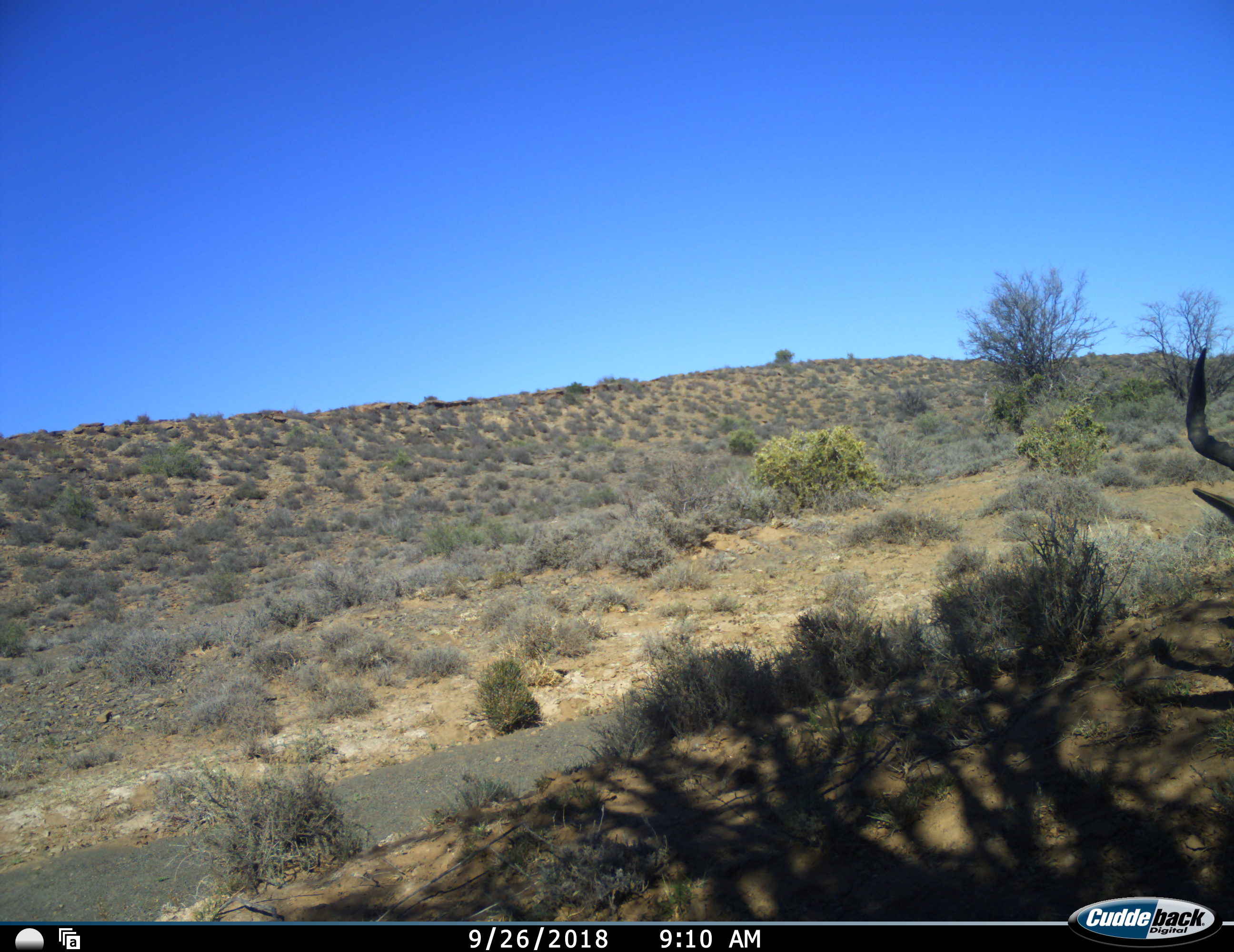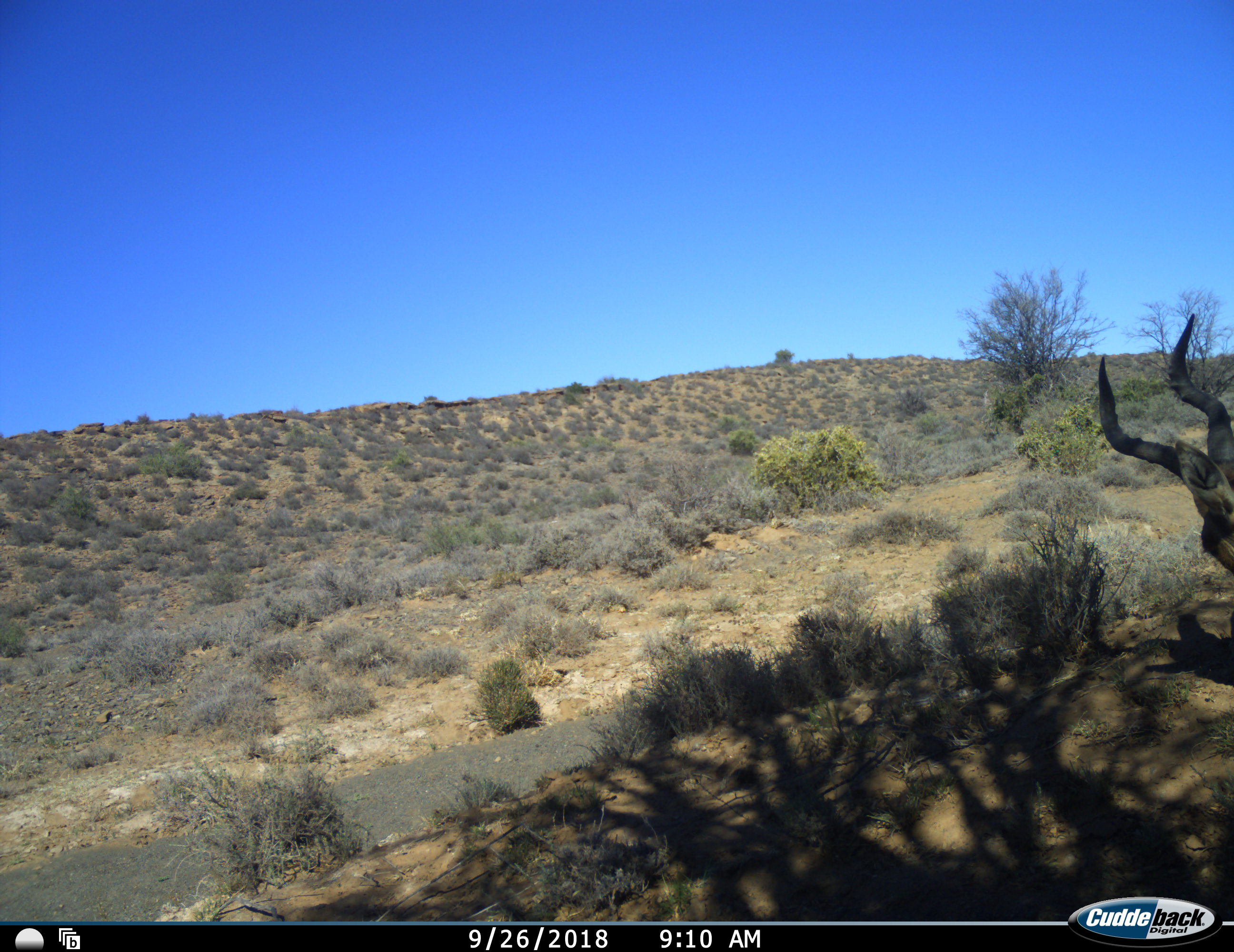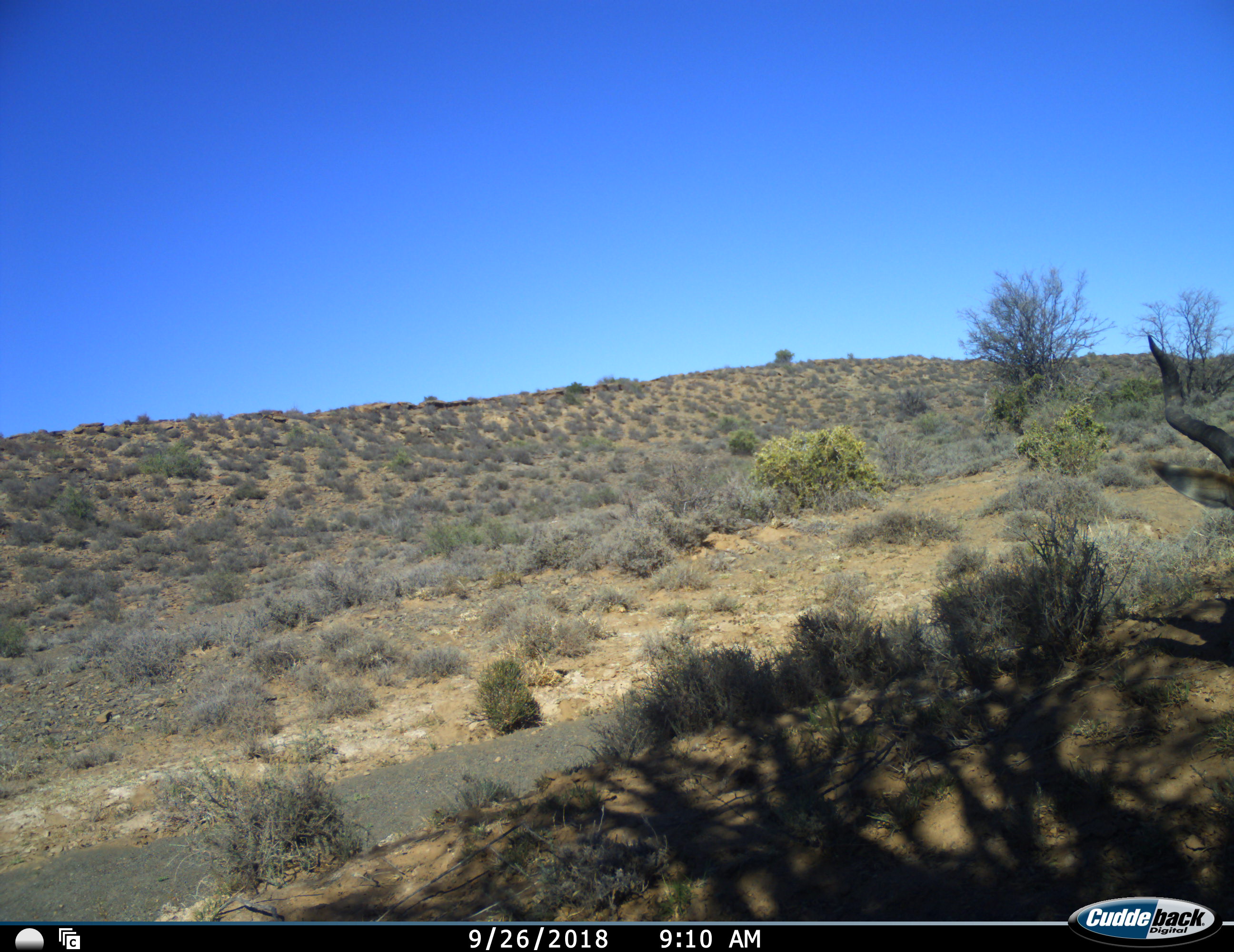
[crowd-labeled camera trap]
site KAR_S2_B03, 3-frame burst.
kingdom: Animalia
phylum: Chordata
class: Mammalia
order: Artiodactyla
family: Bovidae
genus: Alcelaphus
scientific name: Alcelaphus buselaphus caama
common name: red hartebeest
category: hartebeestred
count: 1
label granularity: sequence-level